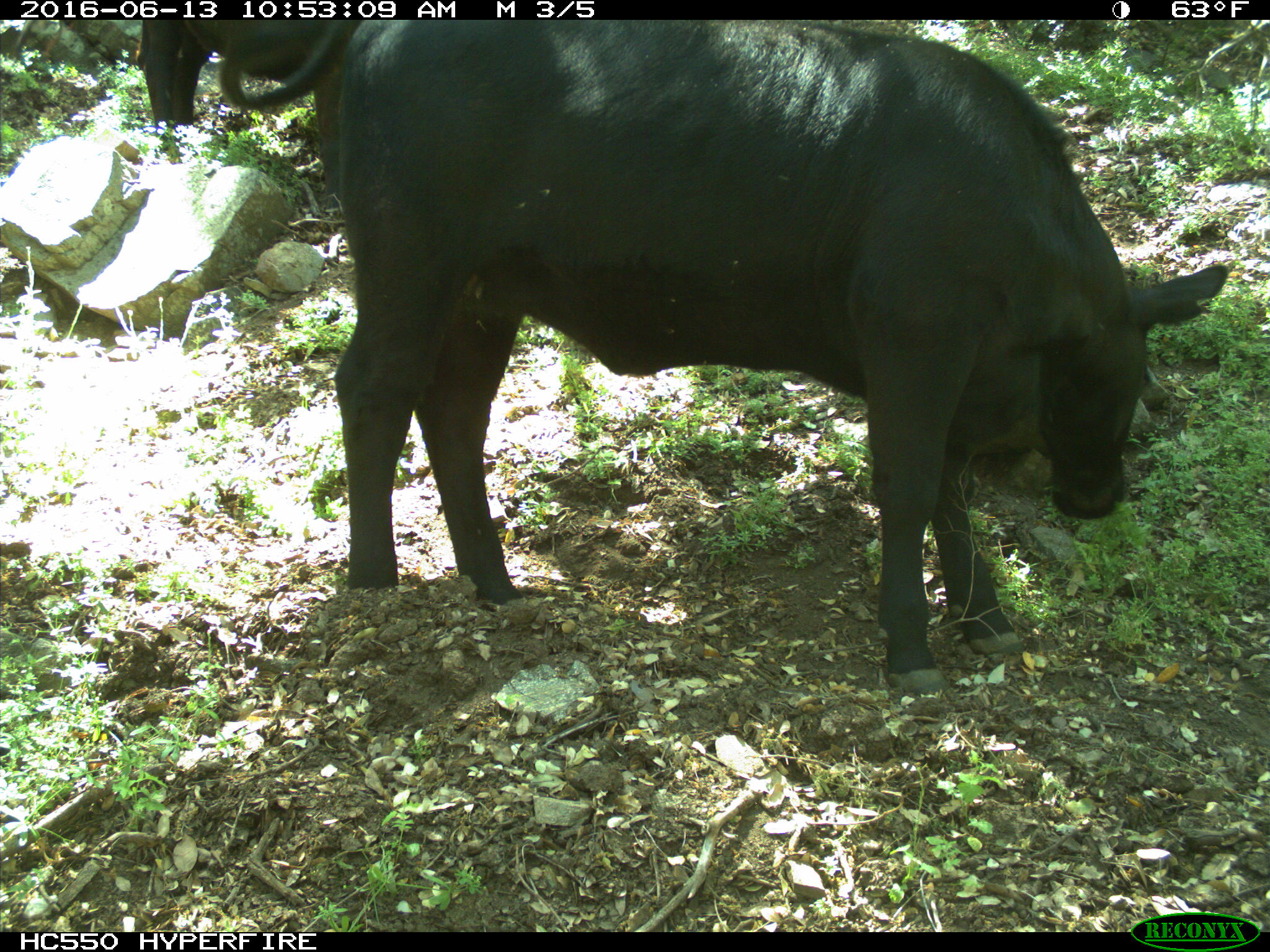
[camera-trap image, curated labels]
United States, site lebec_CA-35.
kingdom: Animalia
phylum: Chordata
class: Mammalia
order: Artiodactyla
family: Bovidae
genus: Bos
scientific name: Bos taurus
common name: domestic cow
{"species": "Bos taurus (domestic cow)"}